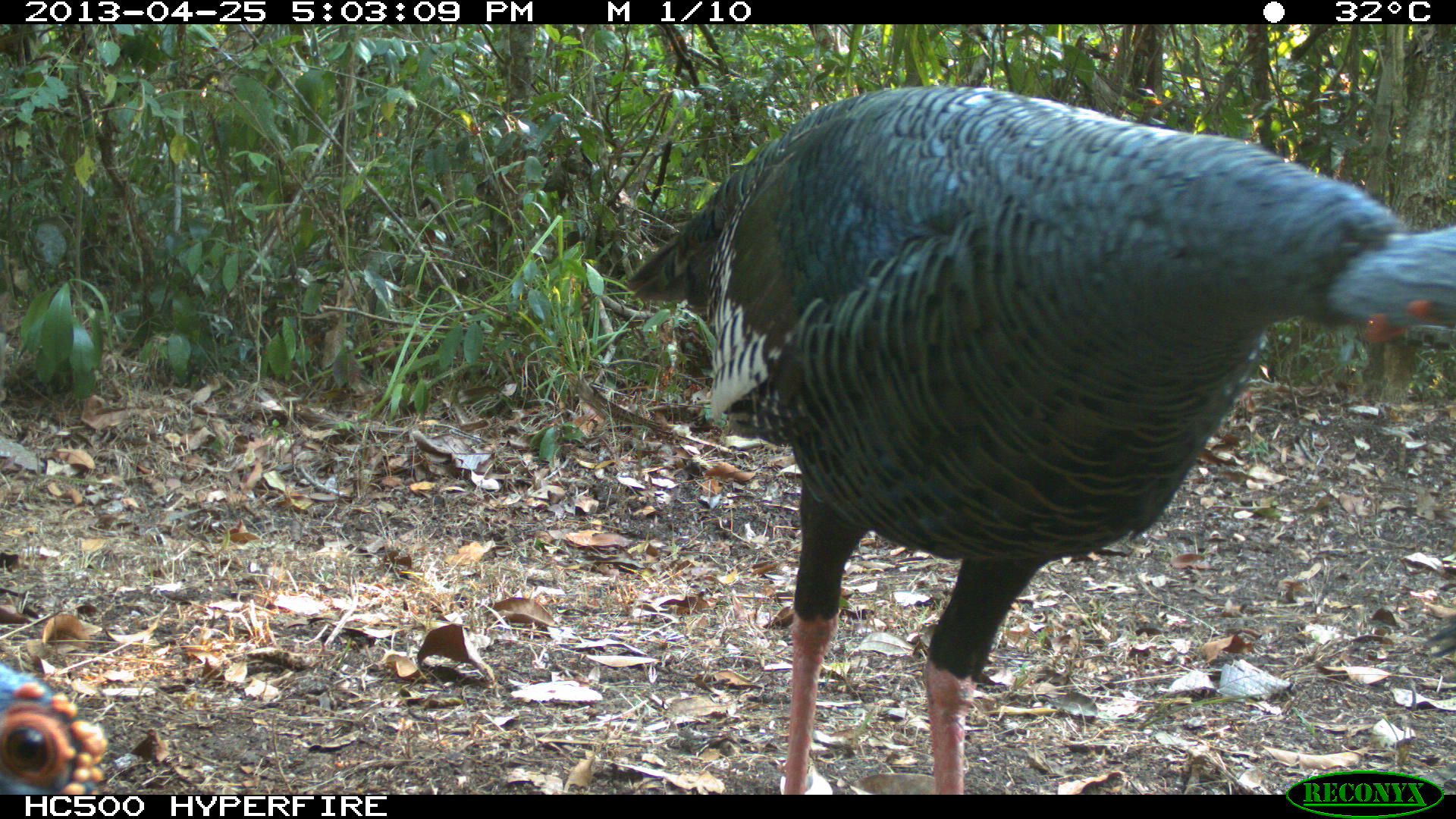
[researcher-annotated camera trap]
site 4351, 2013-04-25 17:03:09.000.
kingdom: Animalia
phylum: Chordata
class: Aves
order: Galliformes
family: Phasianidae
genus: Meleagris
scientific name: Meleagris ocellata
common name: ocellated turkey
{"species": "Meleagris ocellata (ocellated turkey)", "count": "3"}